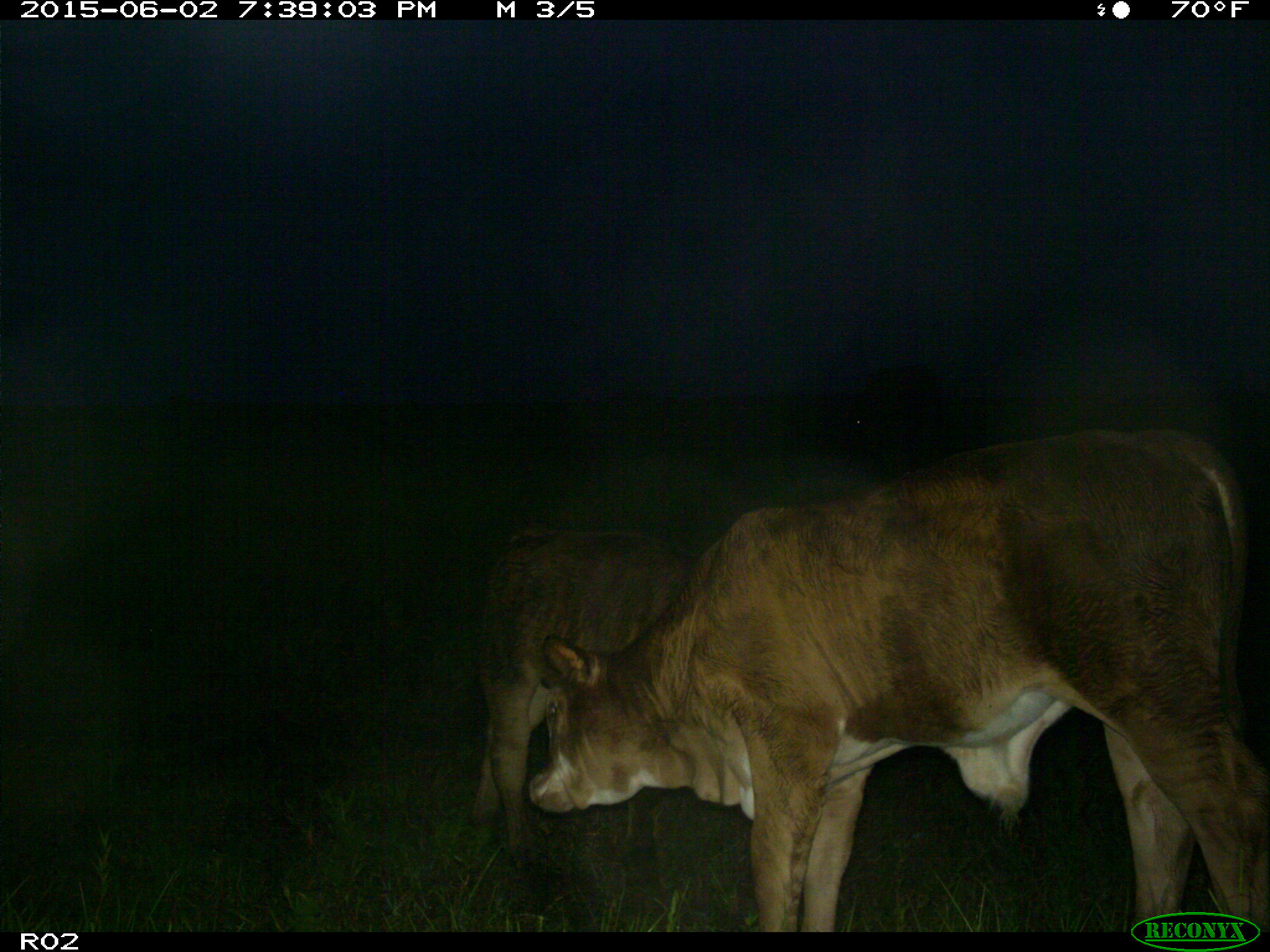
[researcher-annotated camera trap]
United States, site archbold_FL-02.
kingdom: Animalia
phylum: Chordata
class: Mammalia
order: Artiodactyla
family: Bovidae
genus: Bos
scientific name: Bos taurus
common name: domestic cow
Bos taurus (domestic cow).